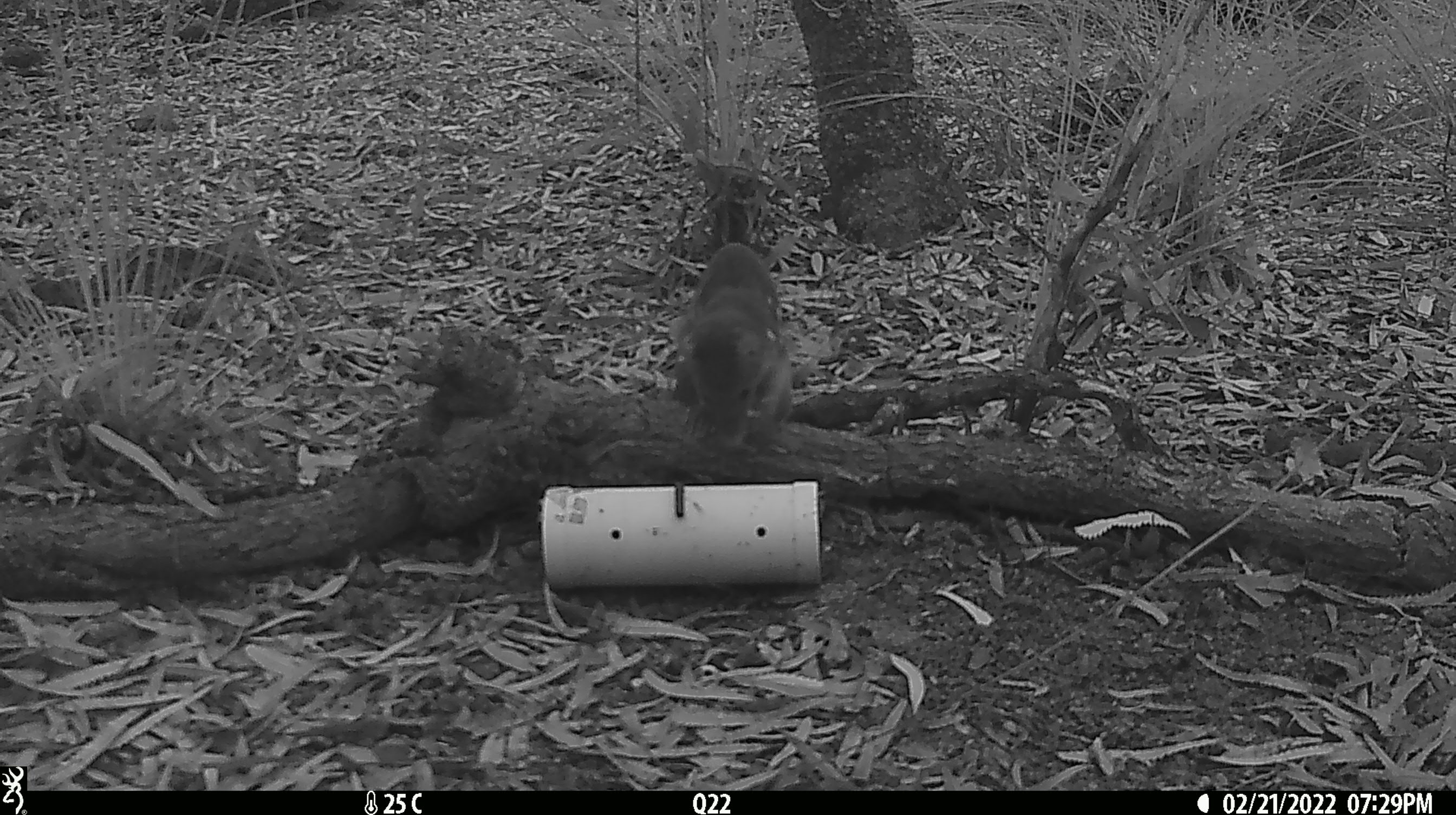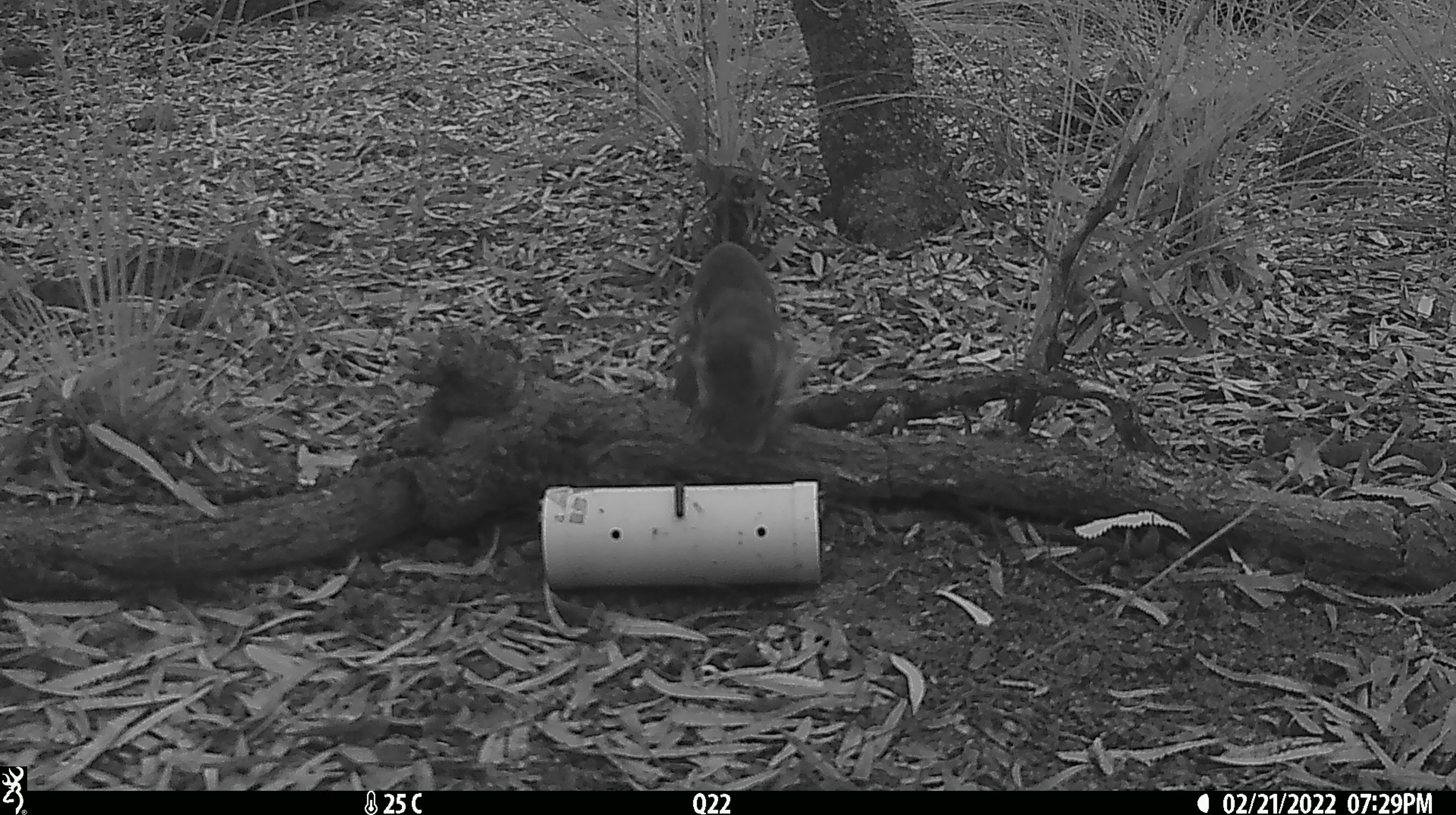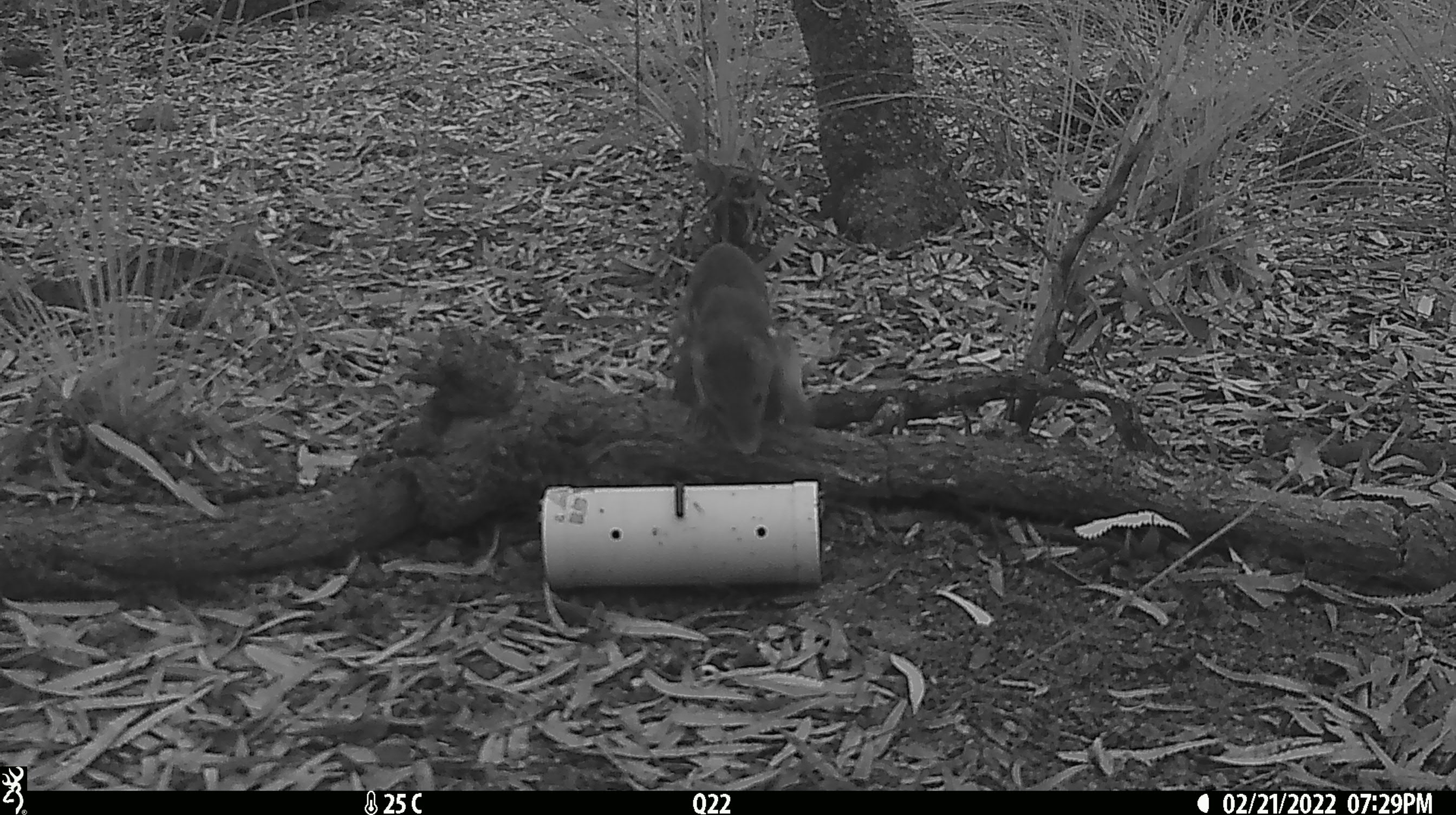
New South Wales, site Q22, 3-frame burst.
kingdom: Animalia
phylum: Chordata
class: Mammalia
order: Dasyuromorphia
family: Dasyuridae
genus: Dasyurus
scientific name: Dasyurus maculatus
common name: spotted-tailed quoll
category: quoll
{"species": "quoll (spotted-tailed quoll) (Dasyurus maculatus)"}